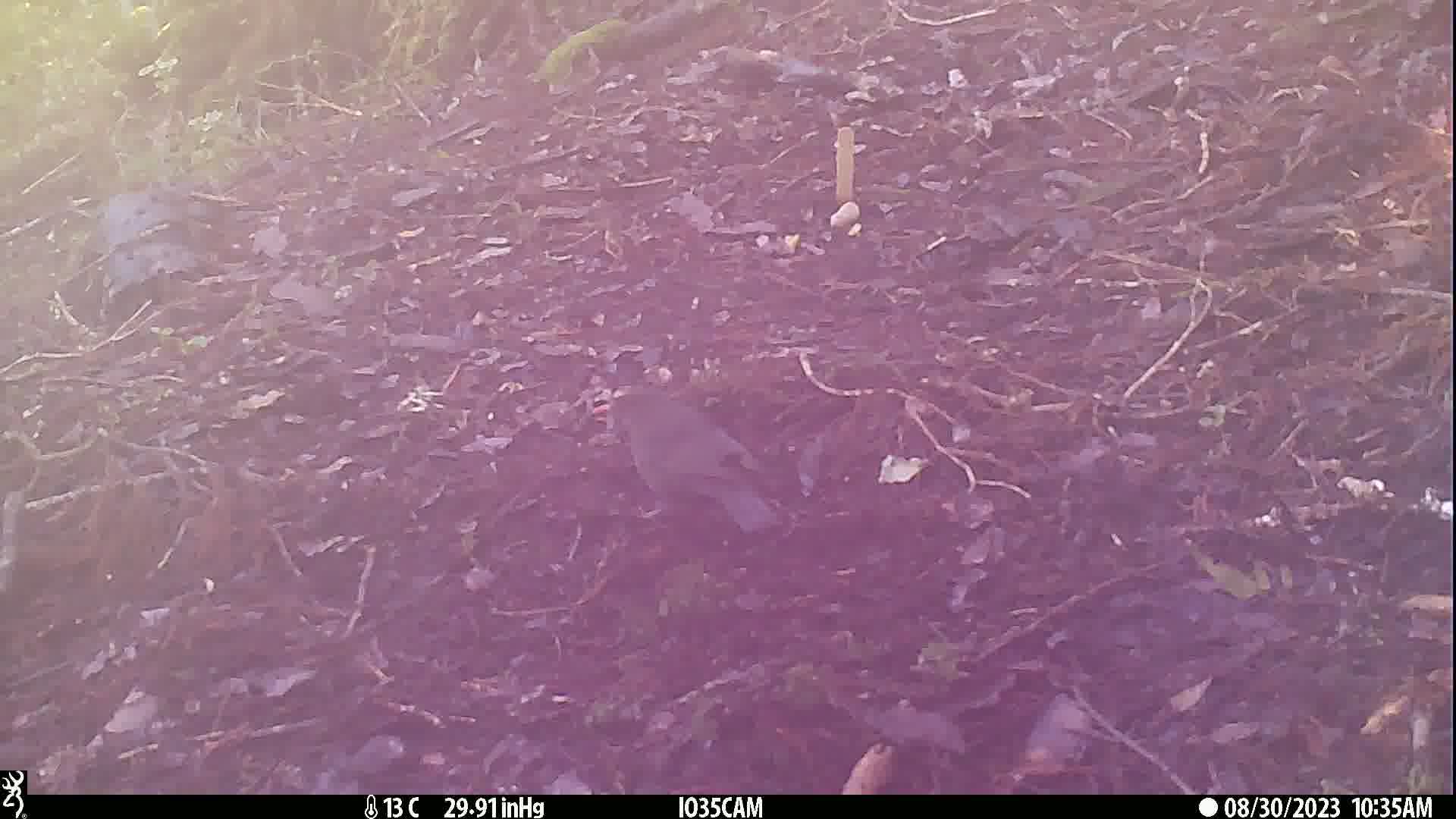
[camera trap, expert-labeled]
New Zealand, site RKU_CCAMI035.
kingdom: Animalia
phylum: Chordata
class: Aves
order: Passeriformes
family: Turdidae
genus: Turdus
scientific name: Turdus merula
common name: eurasian blackbird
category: blackbird